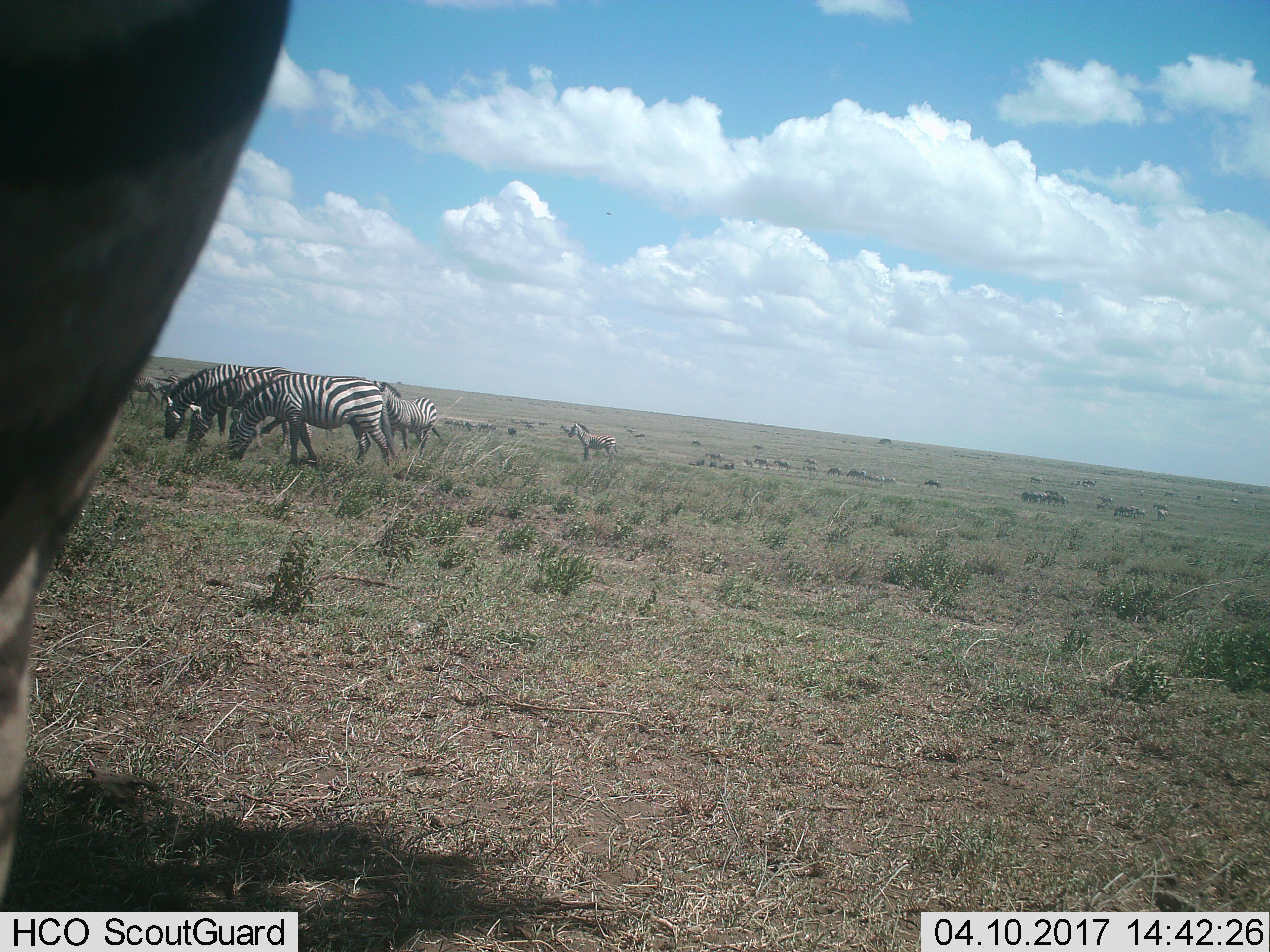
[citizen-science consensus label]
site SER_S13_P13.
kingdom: Animalia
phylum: Chordata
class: Mammalia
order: Perissodactyla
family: Equidae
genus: Equus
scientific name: Equus quagga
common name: plains zebra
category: zebraplains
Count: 10.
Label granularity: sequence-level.